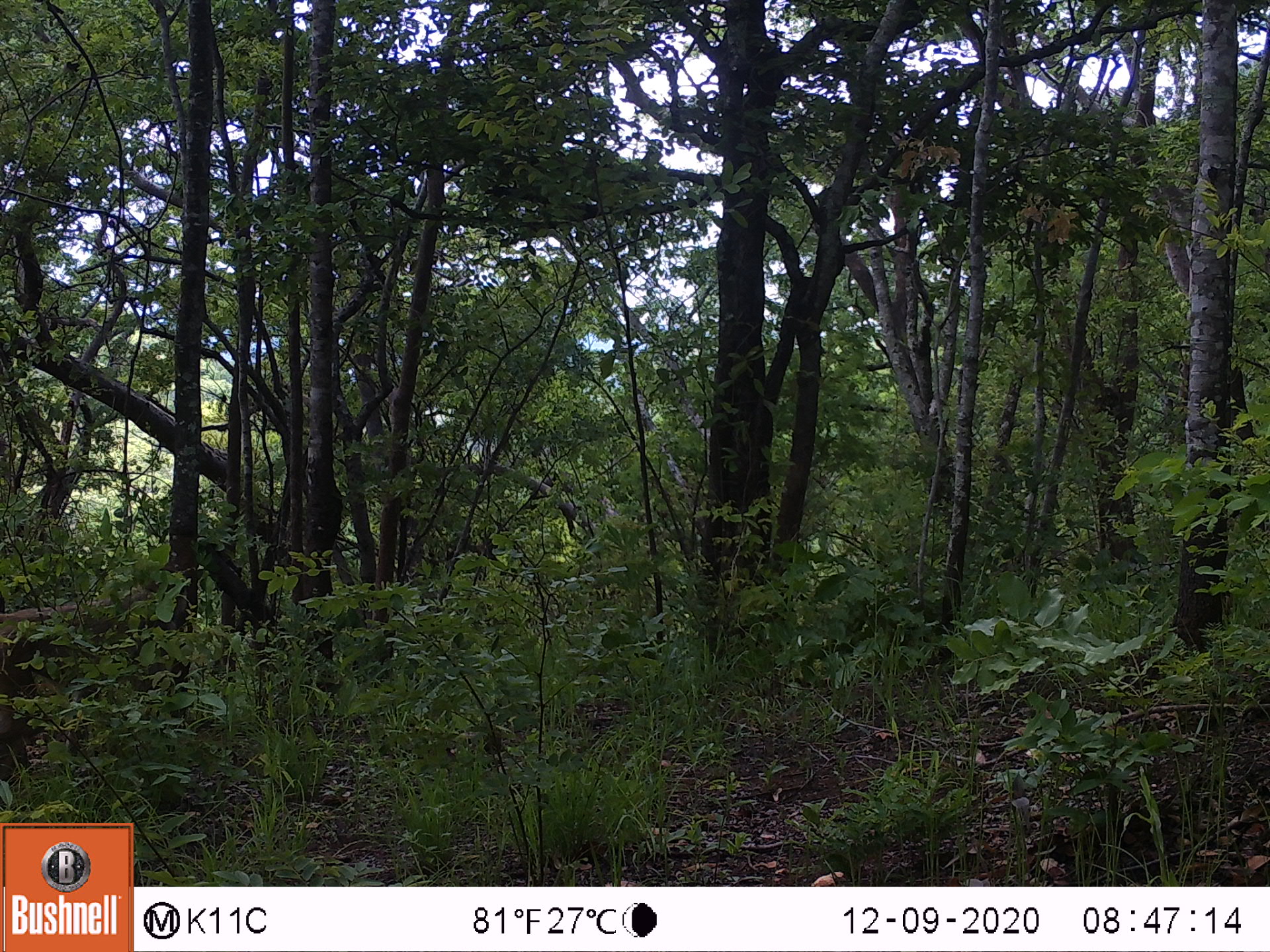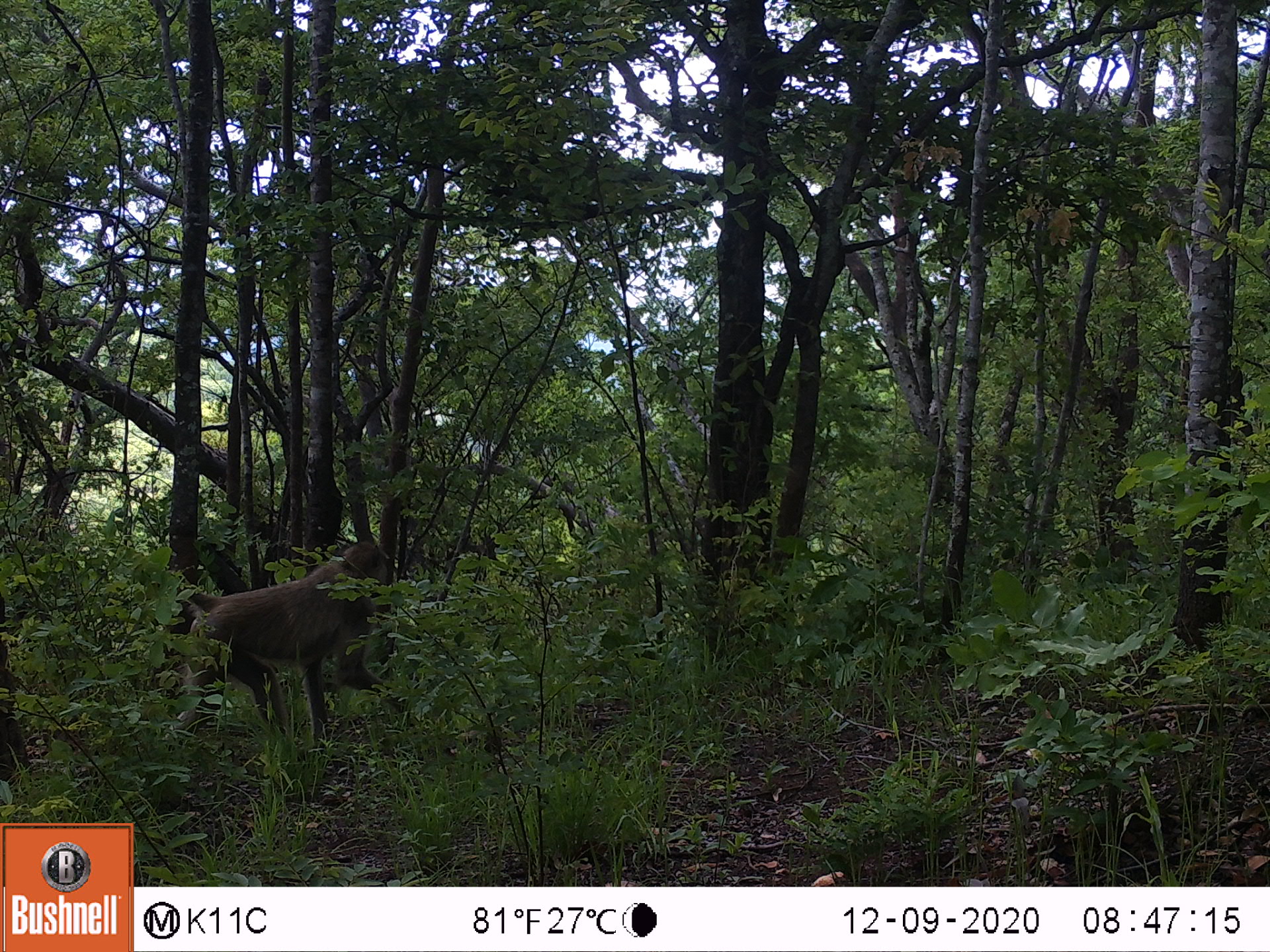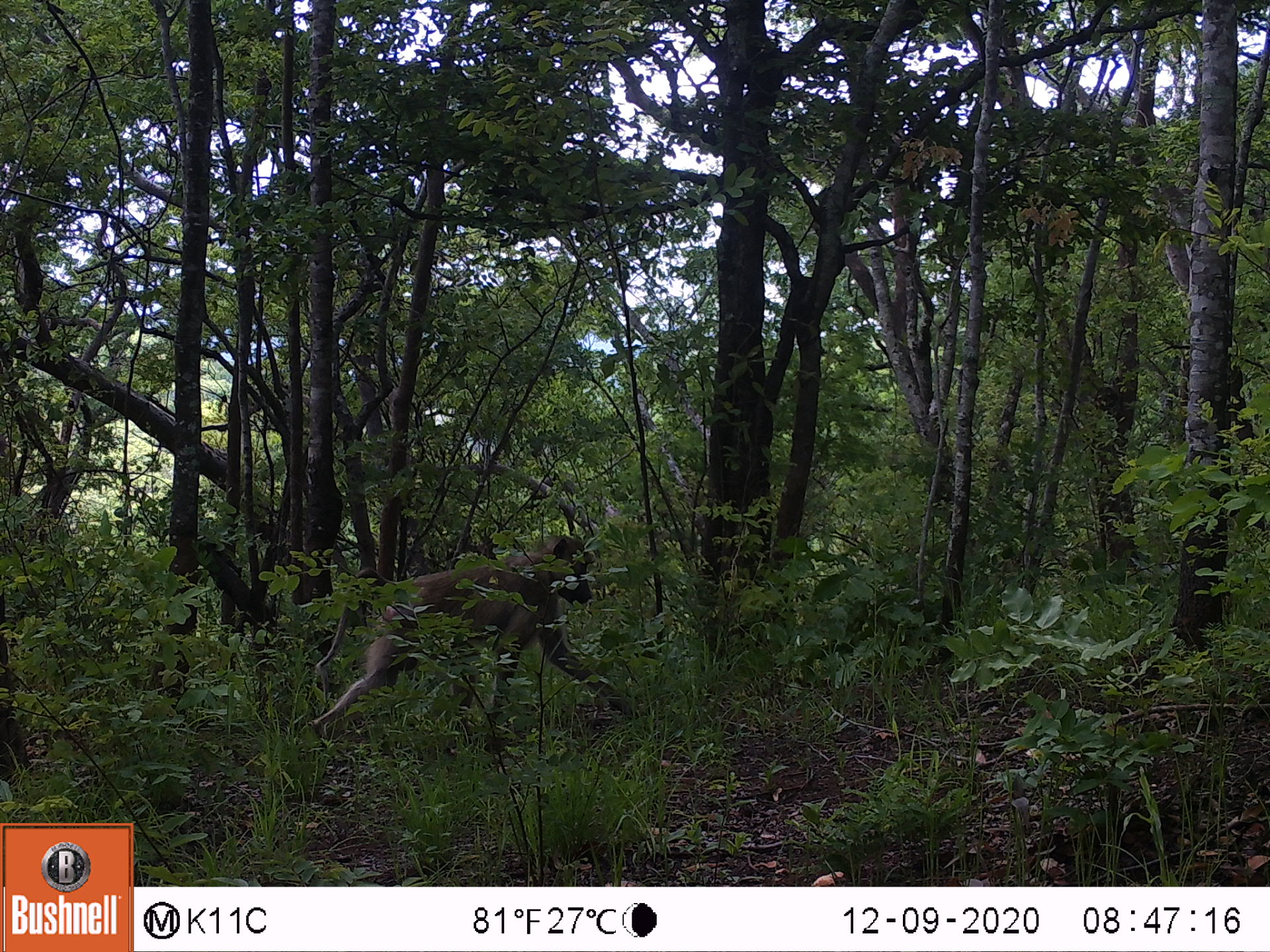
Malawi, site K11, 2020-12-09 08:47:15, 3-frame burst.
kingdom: Animalia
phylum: Chordata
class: Mammalia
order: Primates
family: Cercopithecidae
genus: Papio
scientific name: Papio cynocephalus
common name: yellow baboon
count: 1